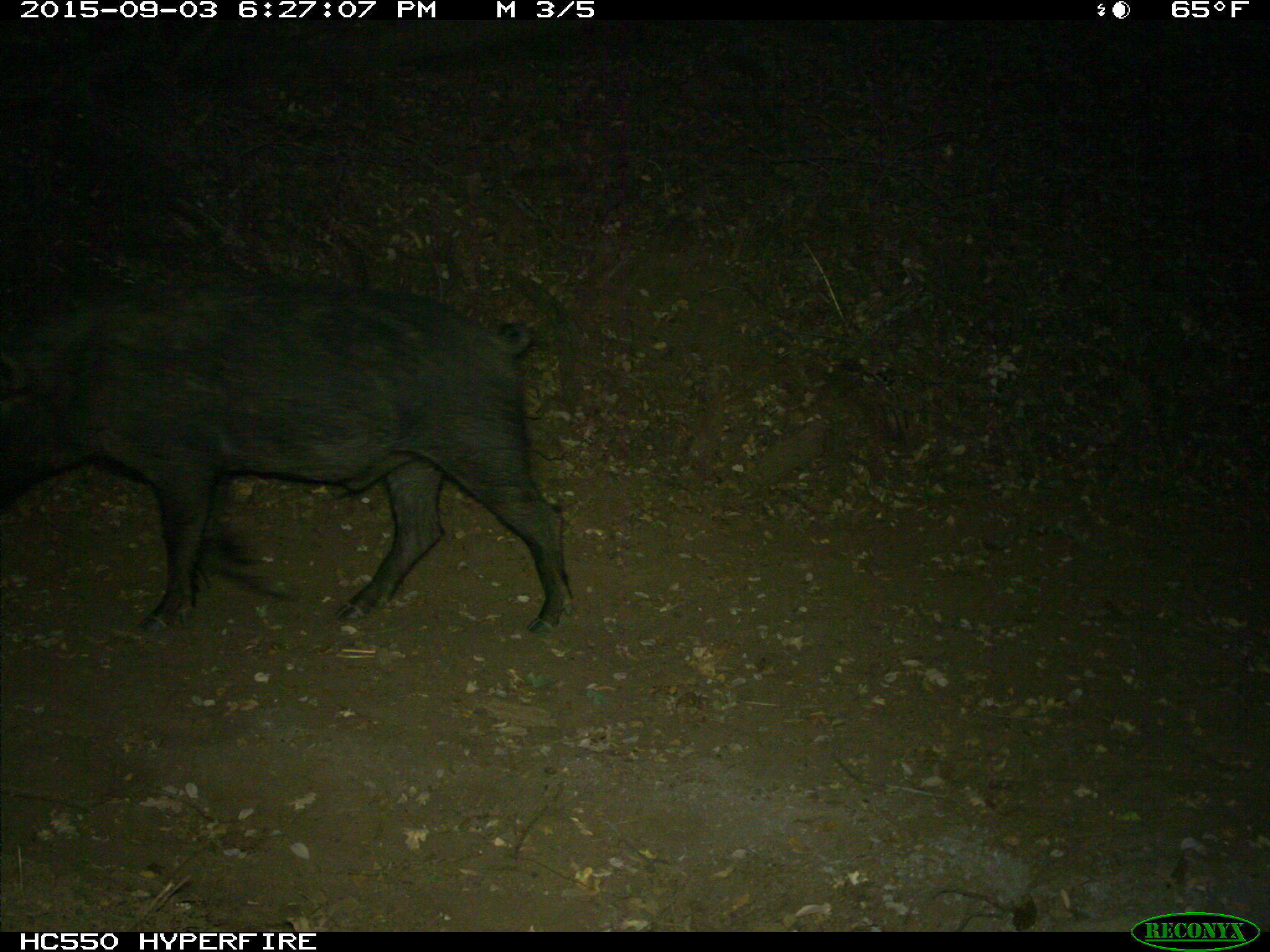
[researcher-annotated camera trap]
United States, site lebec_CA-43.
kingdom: Animalia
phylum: Chordata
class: Mammalia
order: Artiodactyla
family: Suidae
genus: Sus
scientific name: Sus scrofa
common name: wild boar